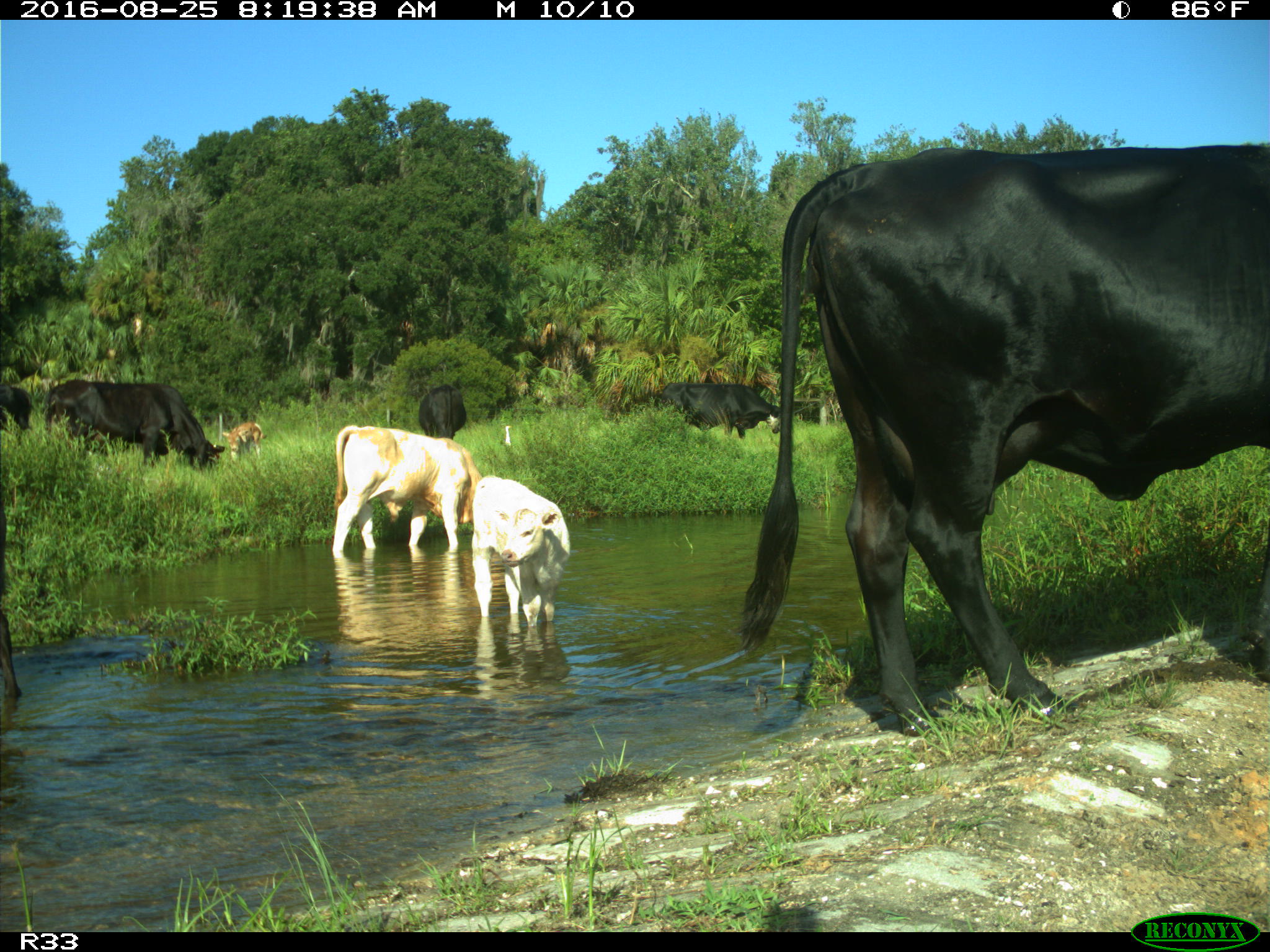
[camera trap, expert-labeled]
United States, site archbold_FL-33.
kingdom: Animalia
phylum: Chordata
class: Mammalia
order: Artiodactyla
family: Bovidae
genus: Bos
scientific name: Bos taurus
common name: domestic cow